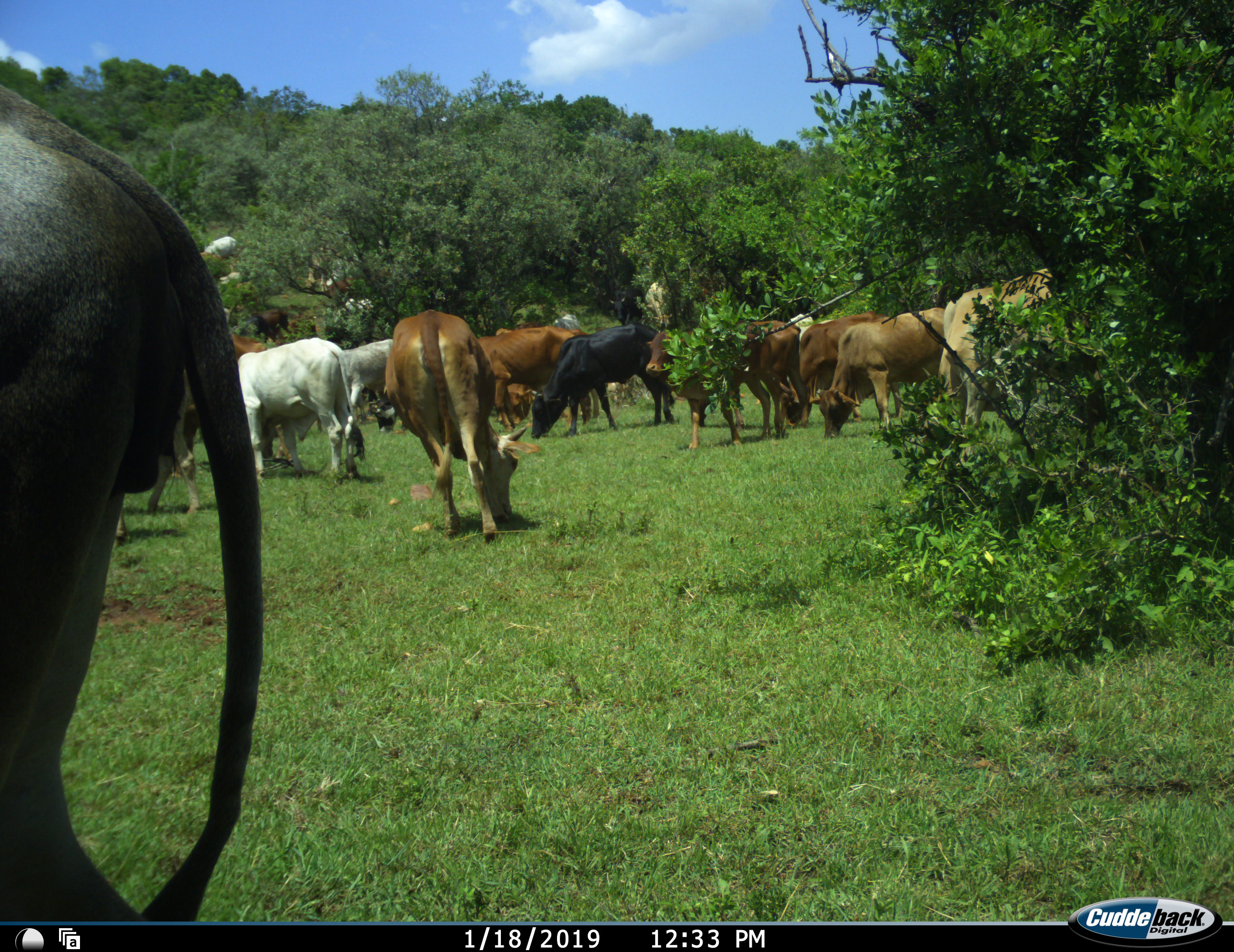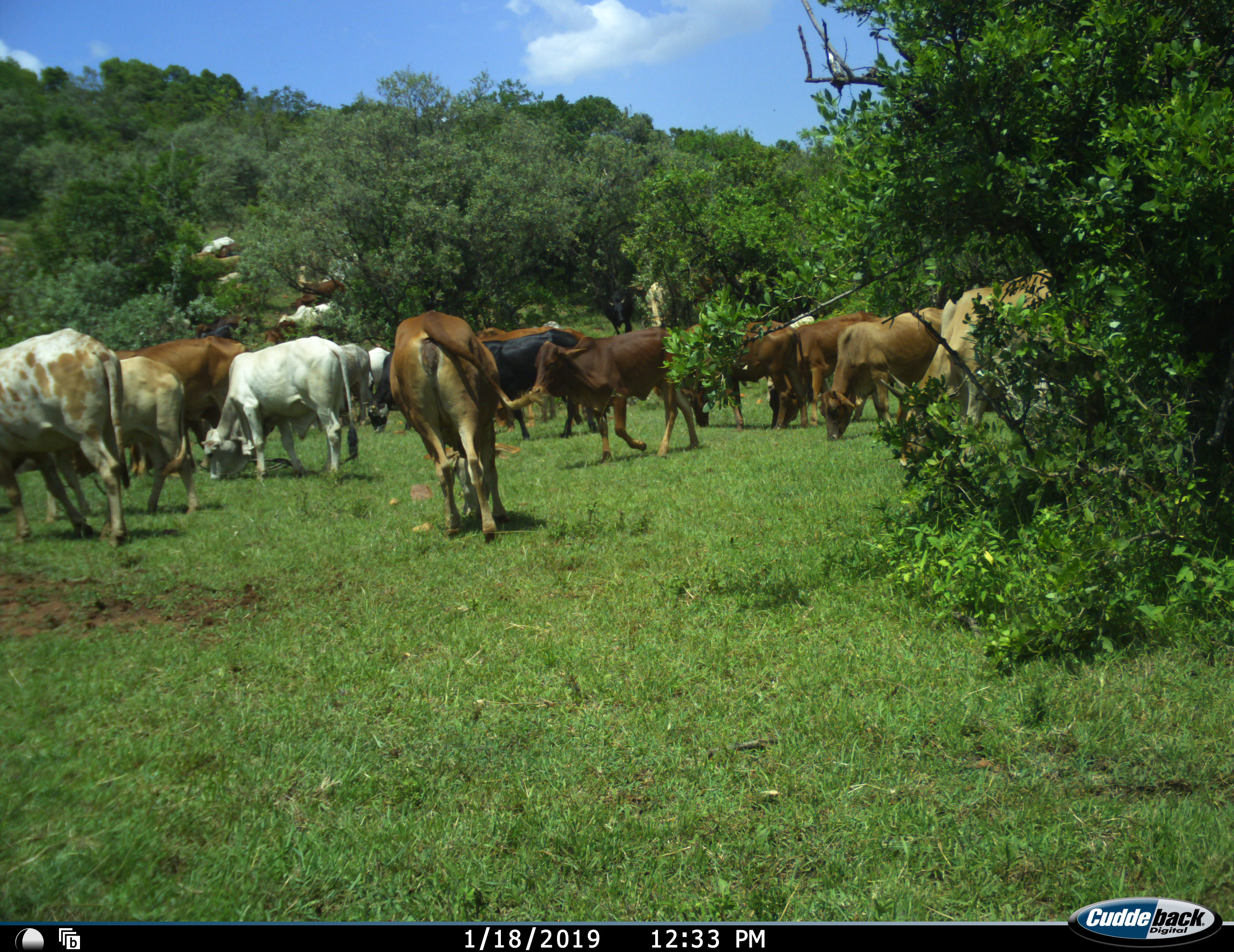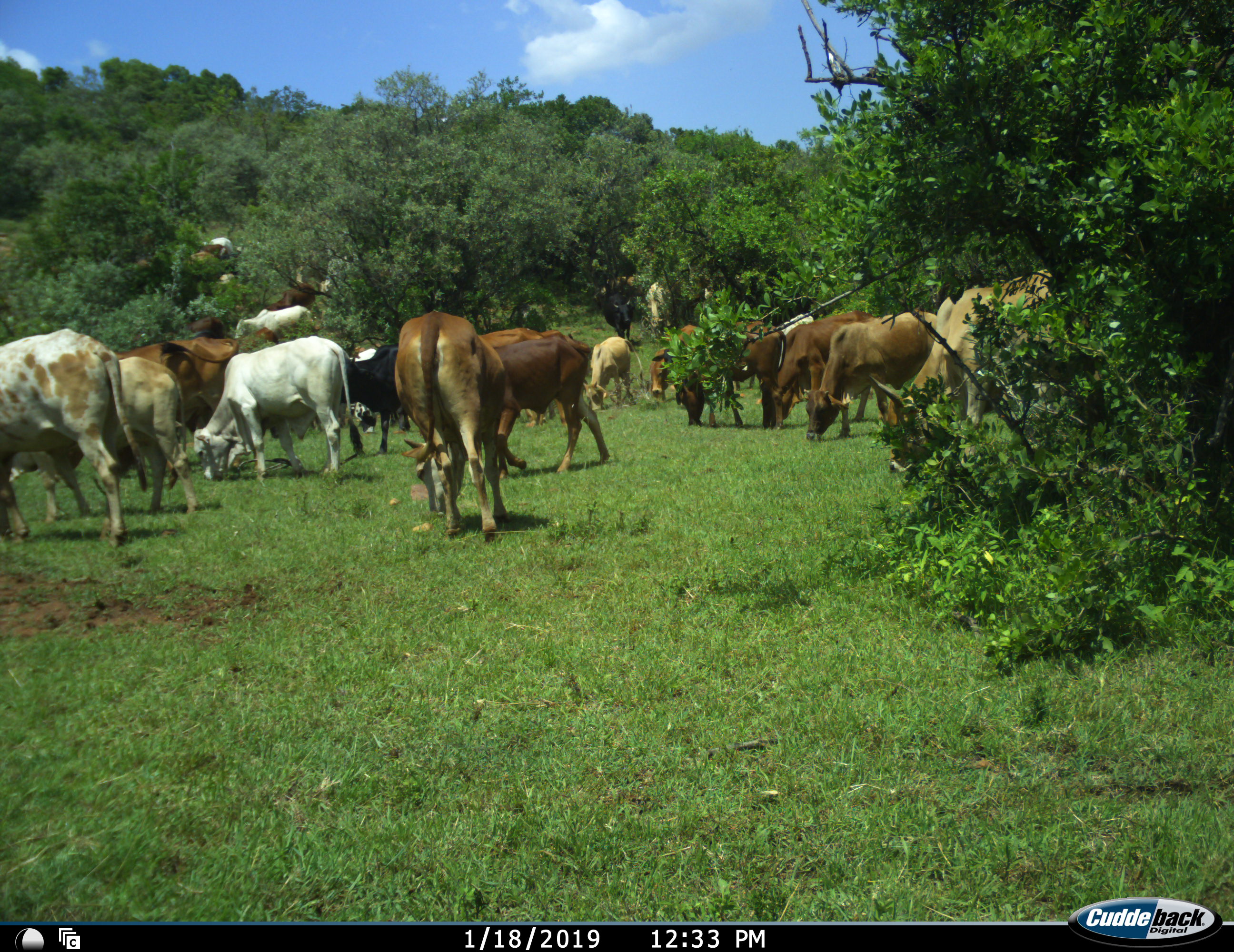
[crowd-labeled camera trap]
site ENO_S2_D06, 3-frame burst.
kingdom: Animalia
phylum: Chordata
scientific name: Vertebrata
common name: domestic animal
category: domesticanimal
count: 11-50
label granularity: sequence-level